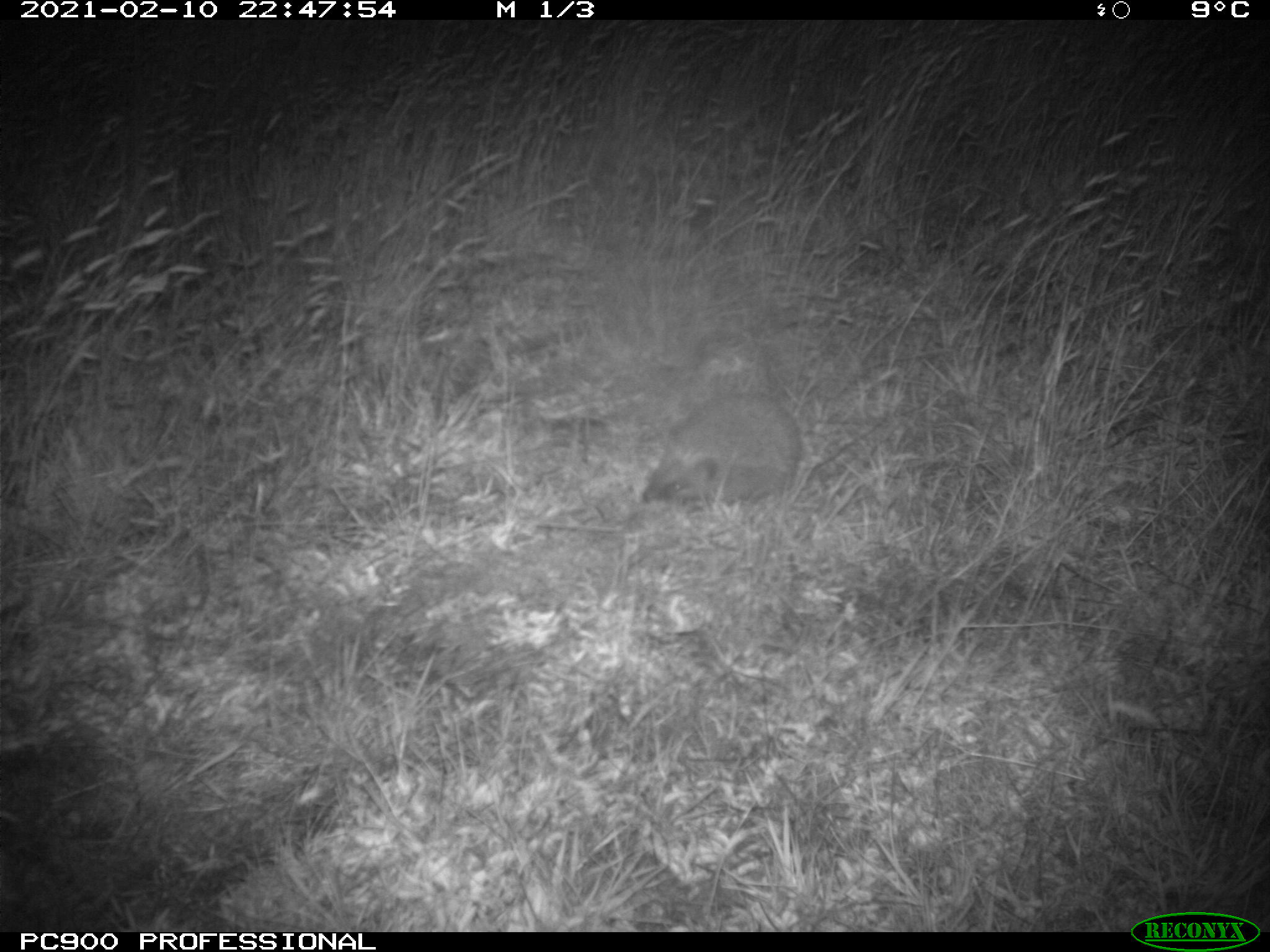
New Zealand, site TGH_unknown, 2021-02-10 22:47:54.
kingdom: Animalia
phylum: Chordata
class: Mammalia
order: Eulipotyphla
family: Erinaceidae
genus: Erinaceus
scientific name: Erinaceus europaeus europaeus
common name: european hedgehog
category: hedgehog